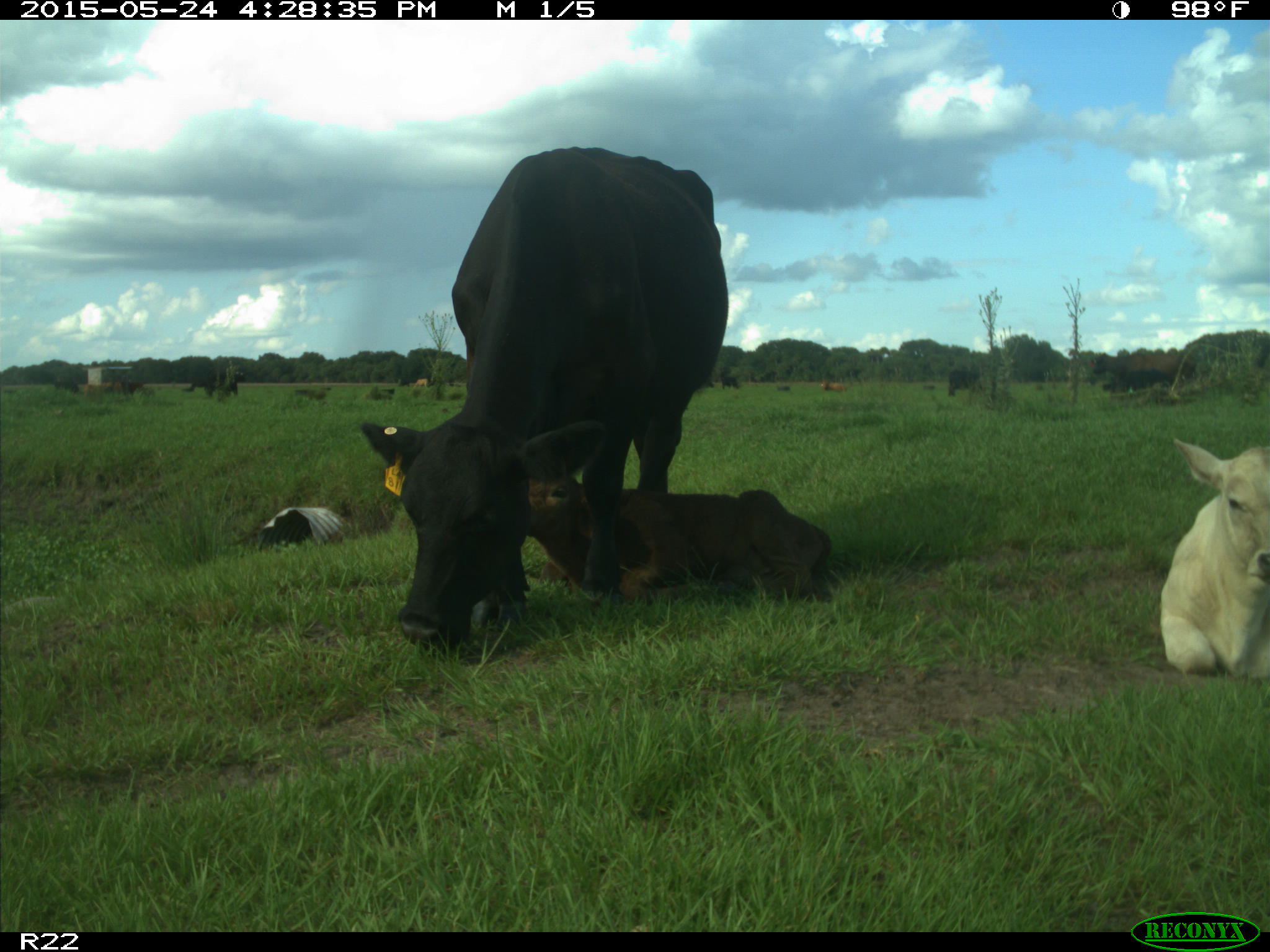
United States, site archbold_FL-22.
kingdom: Animalia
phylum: Chordata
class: Mammalia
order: Artiodactyla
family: Suidae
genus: Sus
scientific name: Sus scrofa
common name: wild boar